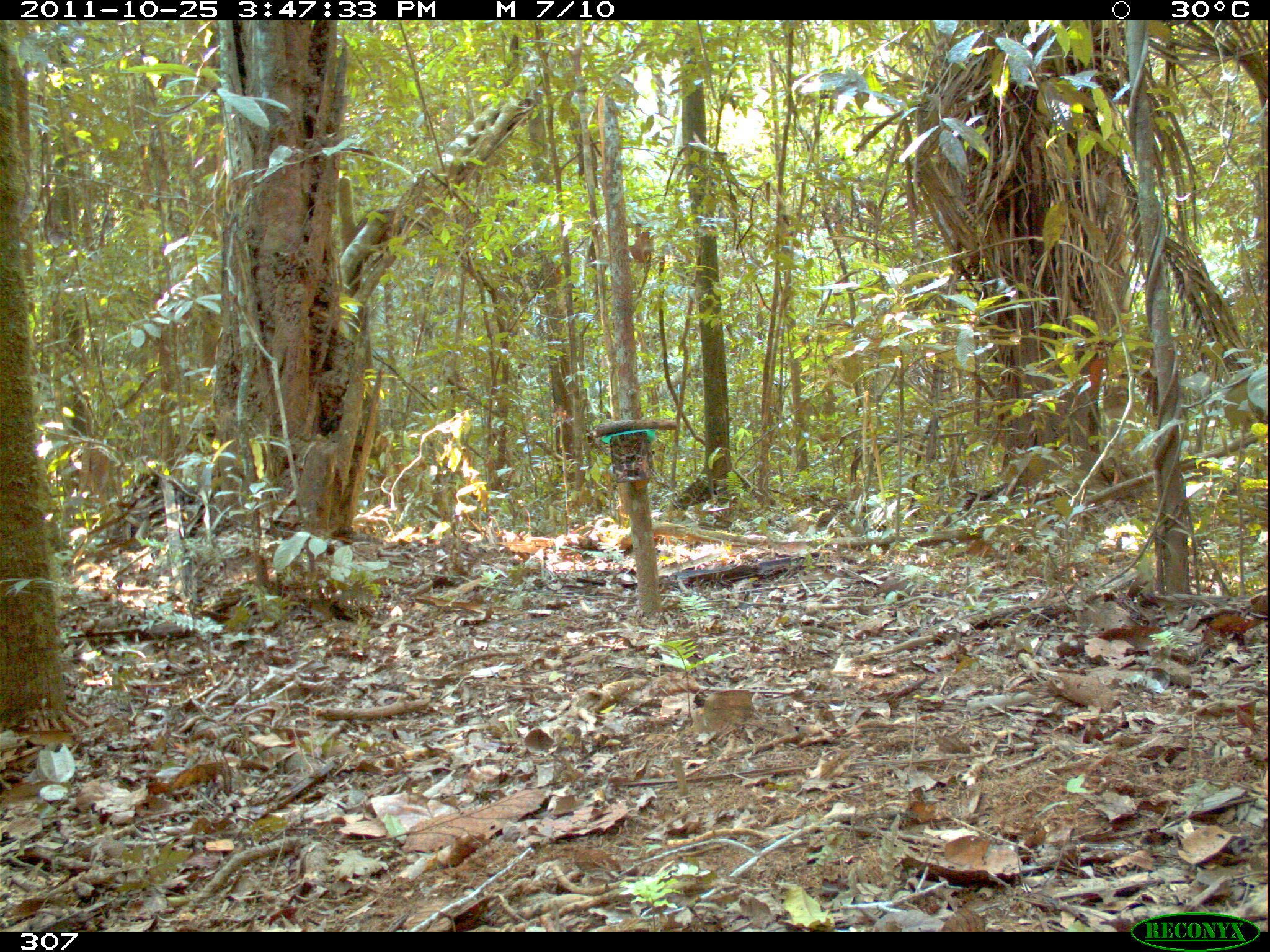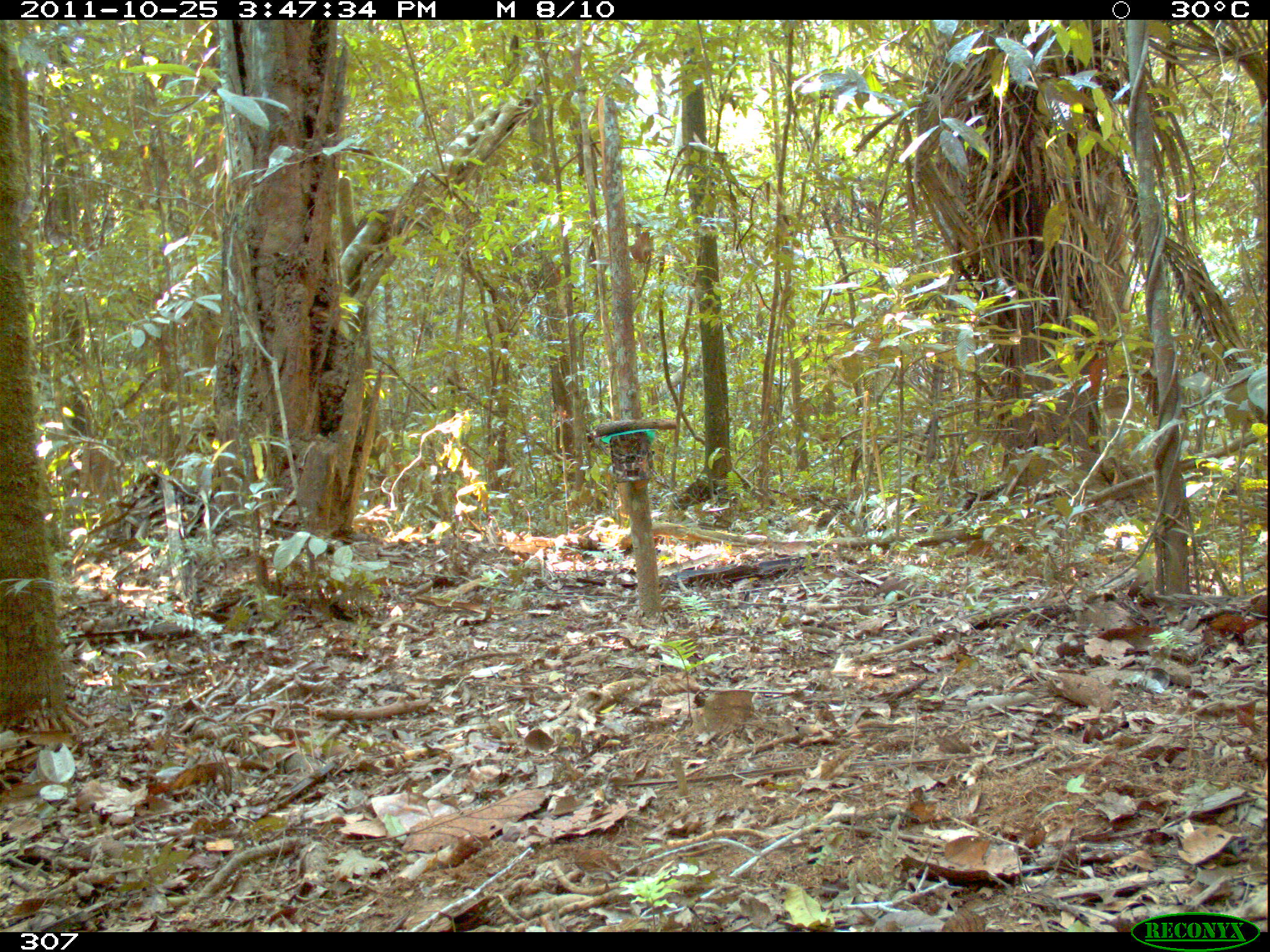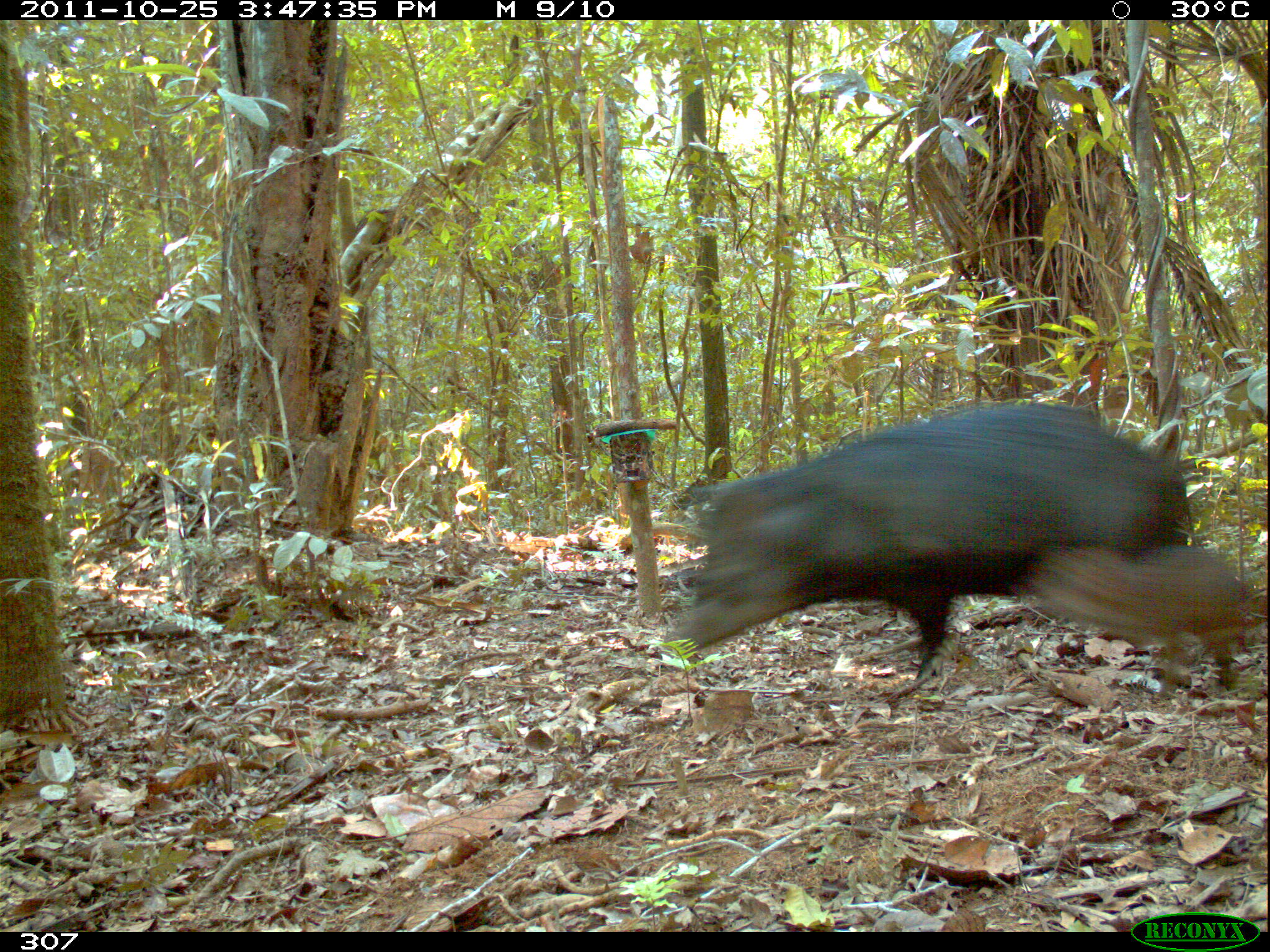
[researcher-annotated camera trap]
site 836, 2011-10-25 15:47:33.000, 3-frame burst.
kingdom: Animalia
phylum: Chordata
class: Mammalia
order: Artiodactyla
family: Tayassuidae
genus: Tayassu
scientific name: Tayassu pecari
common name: white-lipped peccary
Tayassu pecari (white-lipped peccary).